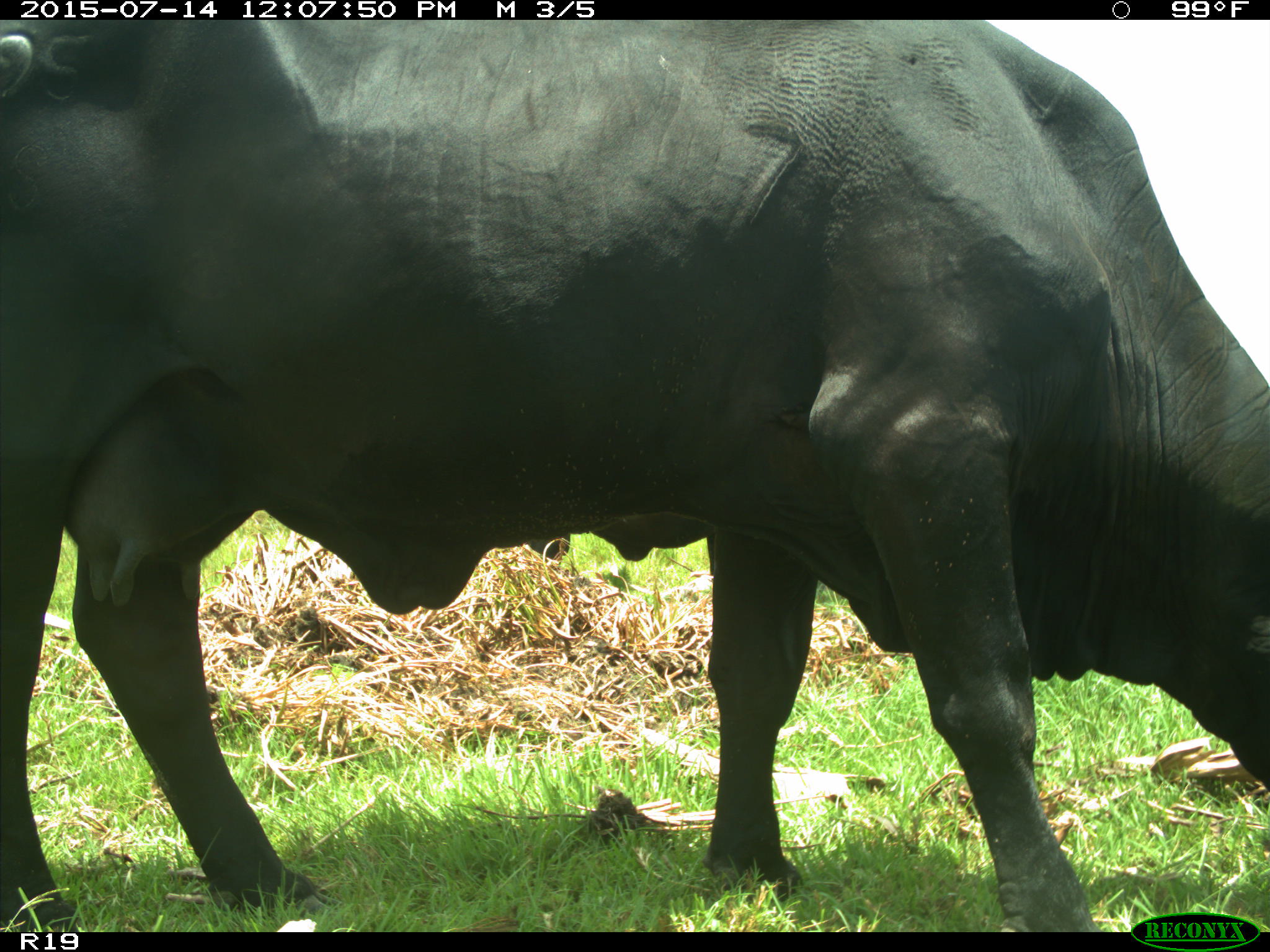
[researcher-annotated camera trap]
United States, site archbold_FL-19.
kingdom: Animalia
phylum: Chordata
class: Mammalia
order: Artiodactyla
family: Bovidae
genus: Bos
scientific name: Bos taurus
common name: domestic cow